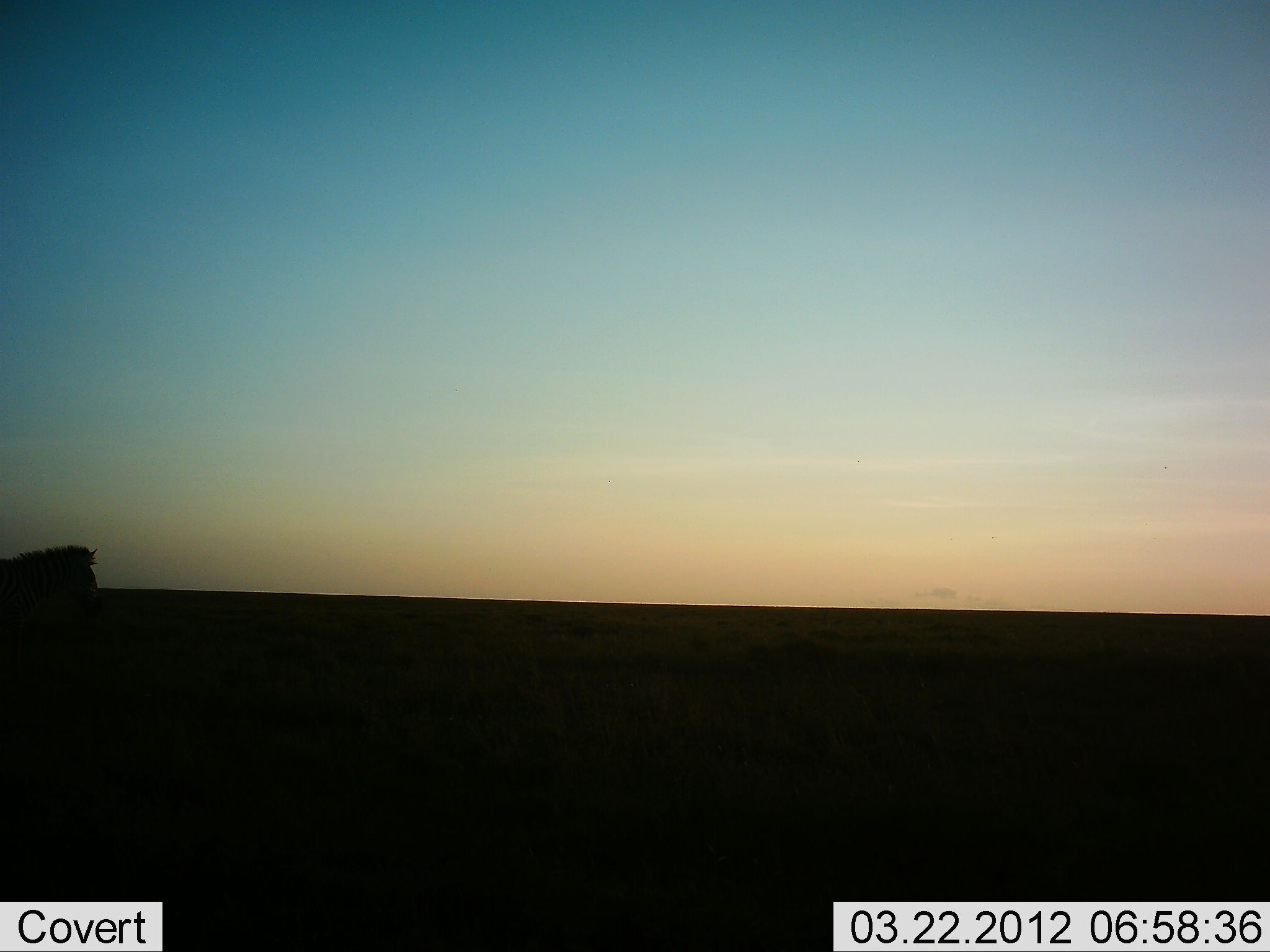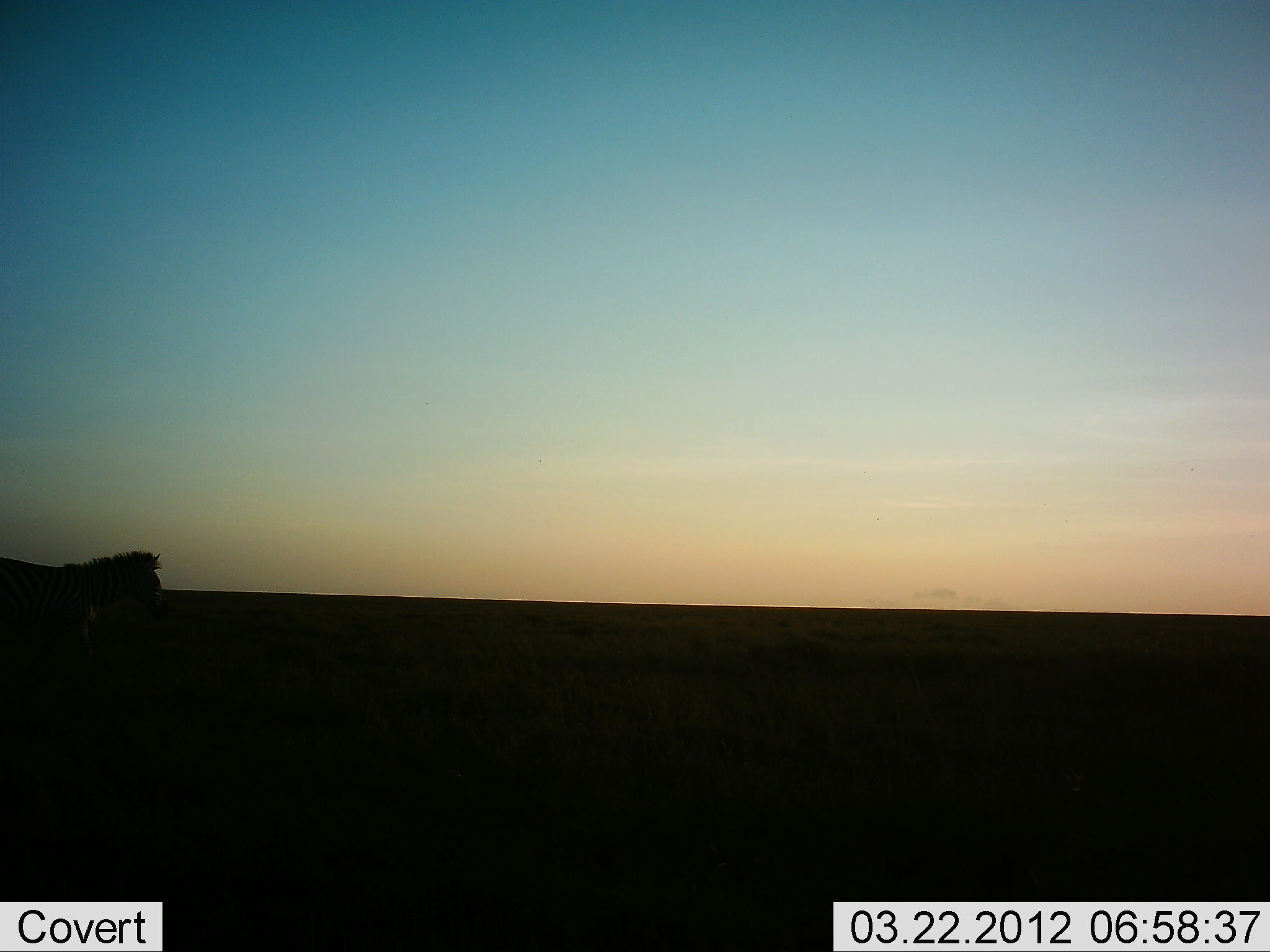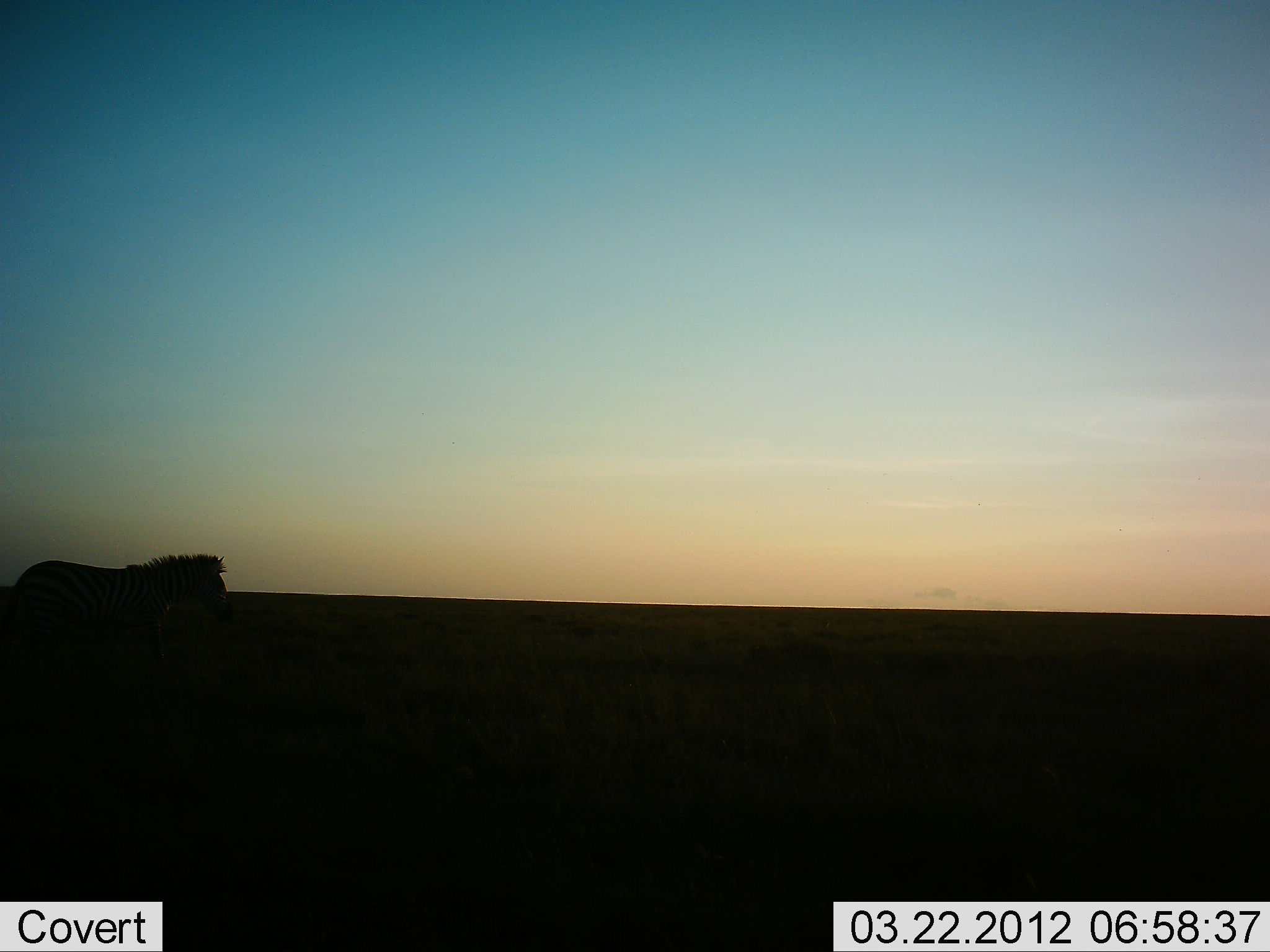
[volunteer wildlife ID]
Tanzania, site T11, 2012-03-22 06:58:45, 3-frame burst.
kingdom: Animalia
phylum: Chordata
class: Mammalia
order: Perissodactyla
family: Equidae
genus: Equus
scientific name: Equus quagga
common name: plains zebra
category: zebra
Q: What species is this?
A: Zebra (plains zebra) (Equus quagga).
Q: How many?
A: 1.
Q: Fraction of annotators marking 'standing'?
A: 0%.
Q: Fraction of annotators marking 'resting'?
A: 0%.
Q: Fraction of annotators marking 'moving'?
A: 100%.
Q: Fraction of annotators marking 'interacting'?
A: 0%.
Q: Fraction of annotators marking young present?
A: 0%.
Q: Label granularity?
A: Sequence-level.